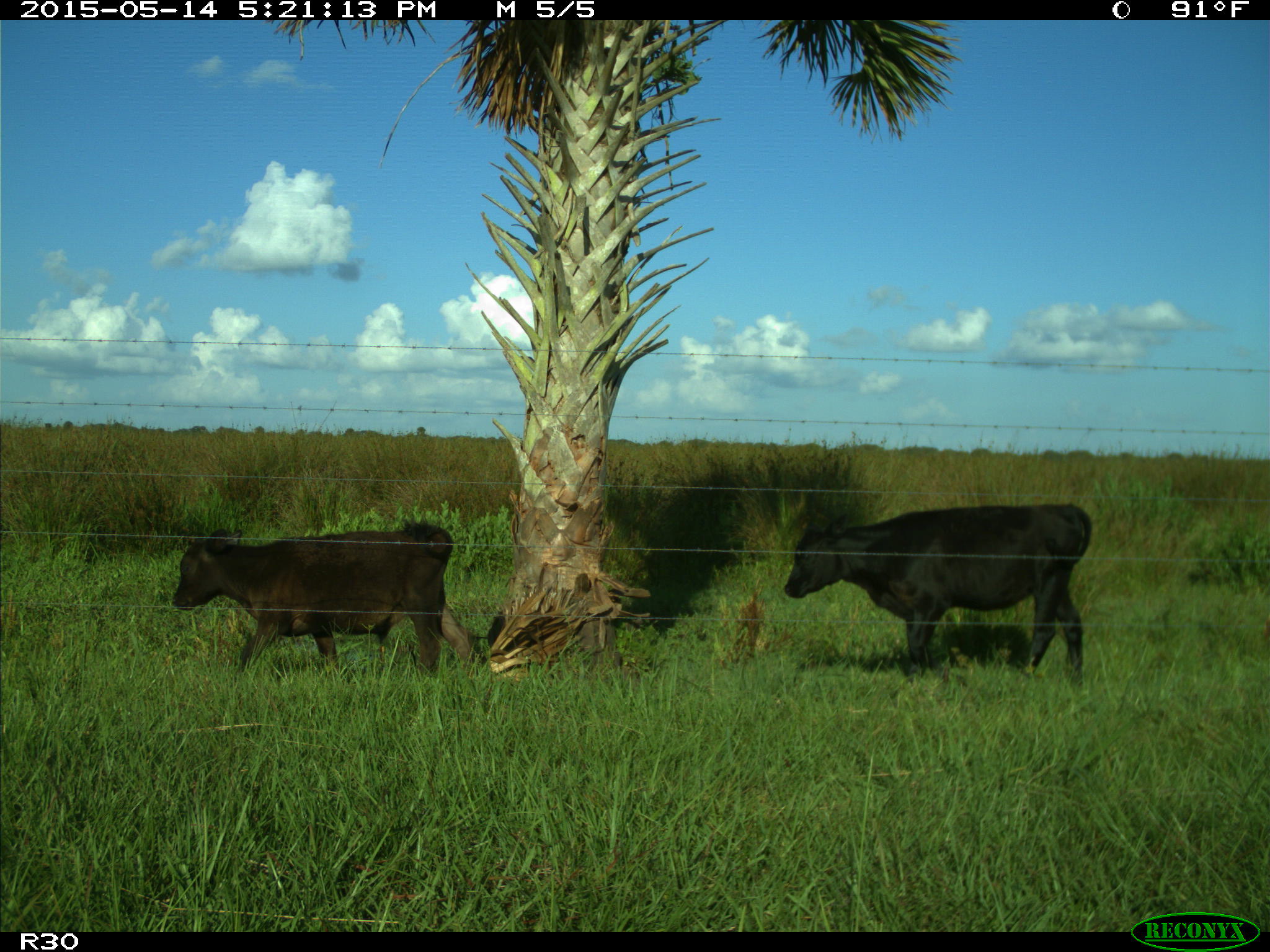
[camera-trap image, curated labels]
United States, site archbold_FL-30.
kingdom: Animalia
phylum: Chordata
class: Mammalia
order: Artiodactyla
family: Bovidae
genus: Bos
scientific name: Bos taurus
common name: domestic cow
Bos taurus (domestic cow).